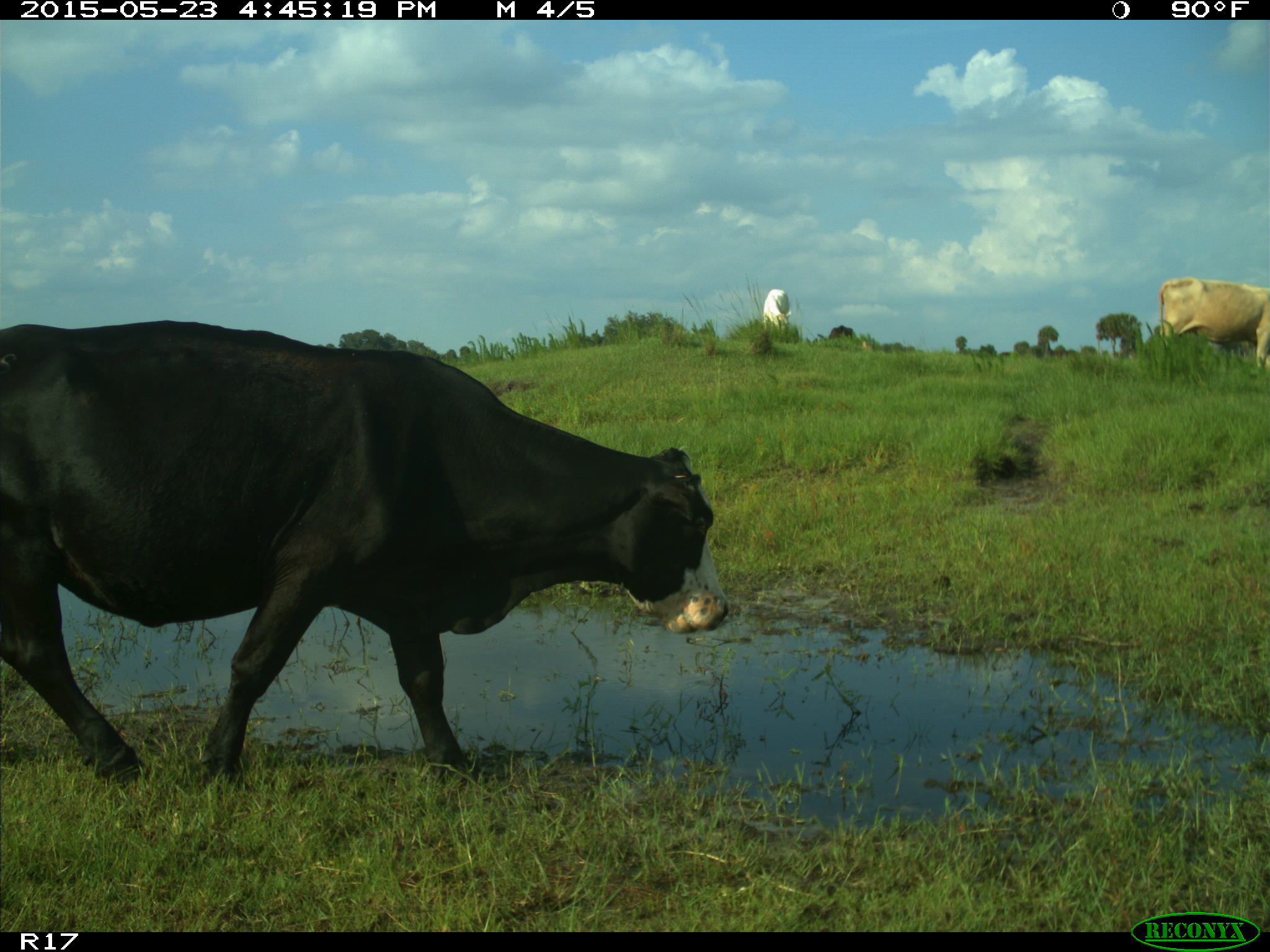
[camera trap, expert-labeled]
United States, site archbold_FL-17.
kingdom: Animalia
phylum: Chordata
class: Mammalia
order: Artiodactyla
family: Bovidae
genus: Bos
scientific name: Bos taurus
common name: domestic cow